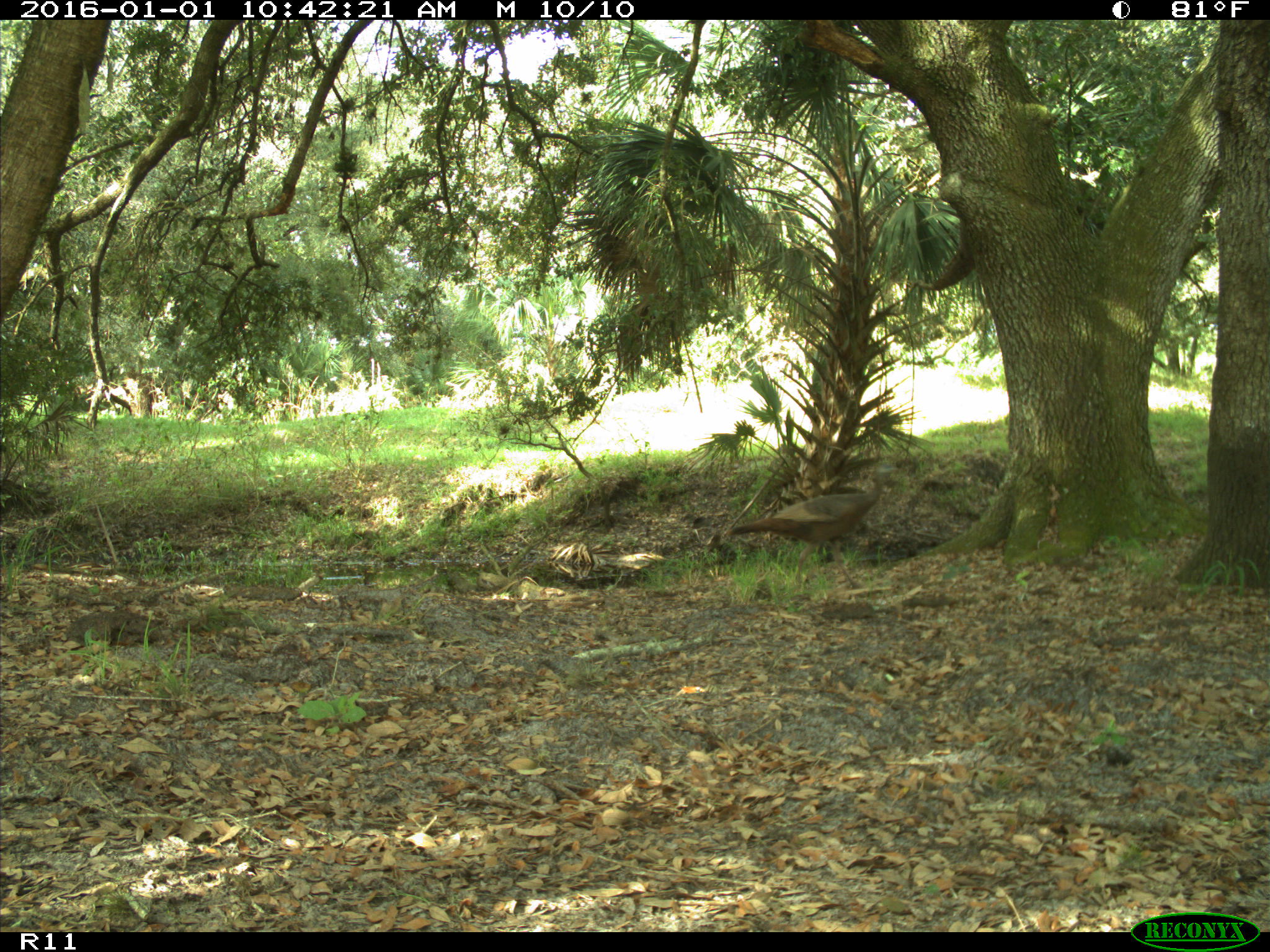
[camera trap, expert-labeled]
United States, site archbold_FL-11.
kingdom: Animalia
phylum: Chordata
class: Aves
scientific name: Aves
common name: birds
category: unidentified bird